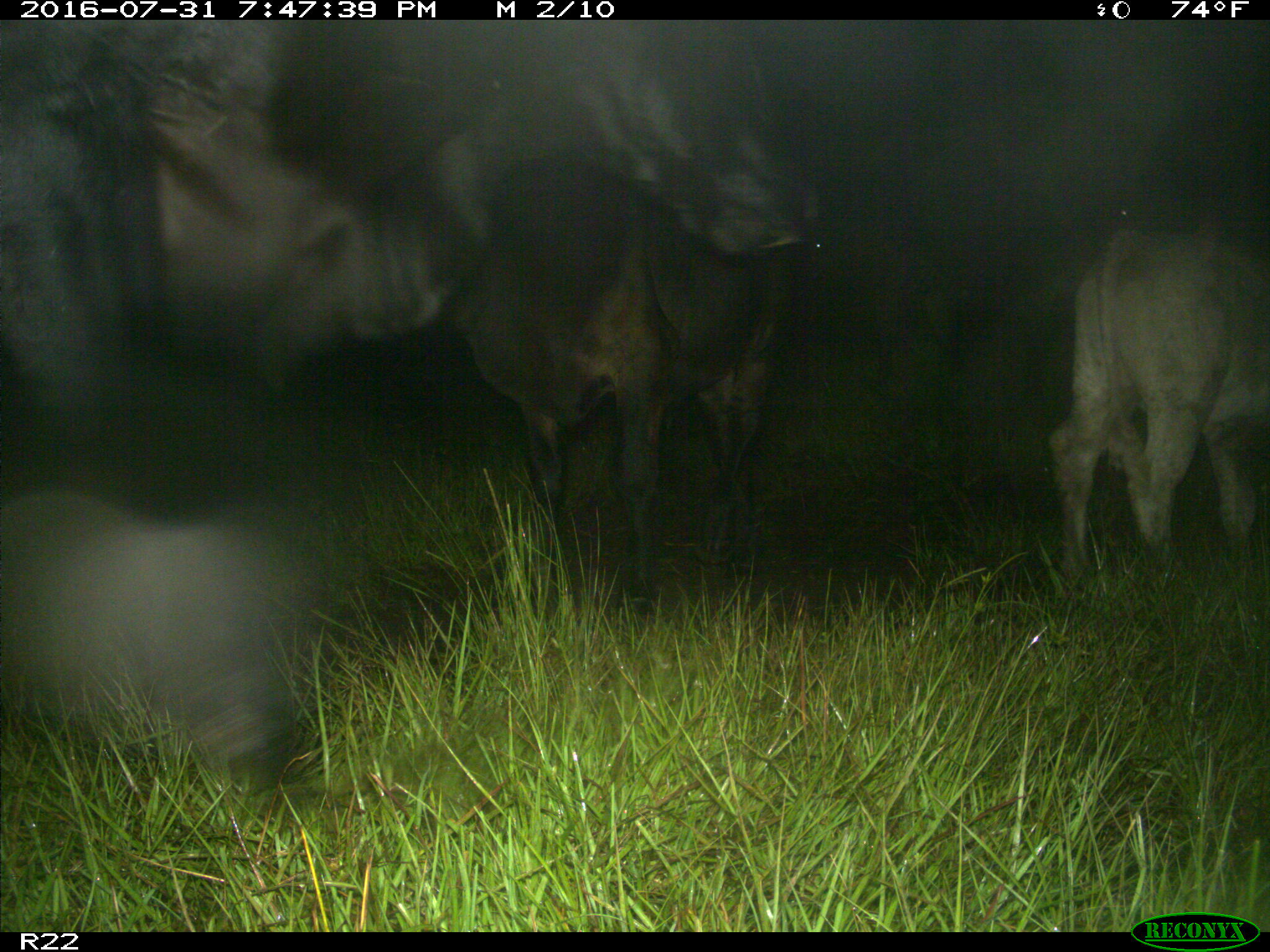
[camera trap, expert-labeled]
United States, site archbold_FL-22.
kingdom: Animalia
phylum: Chordata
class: Mammalia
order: Artiodactyla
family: Bovidae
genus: Bos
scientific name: Bos taurus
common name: domestic cow